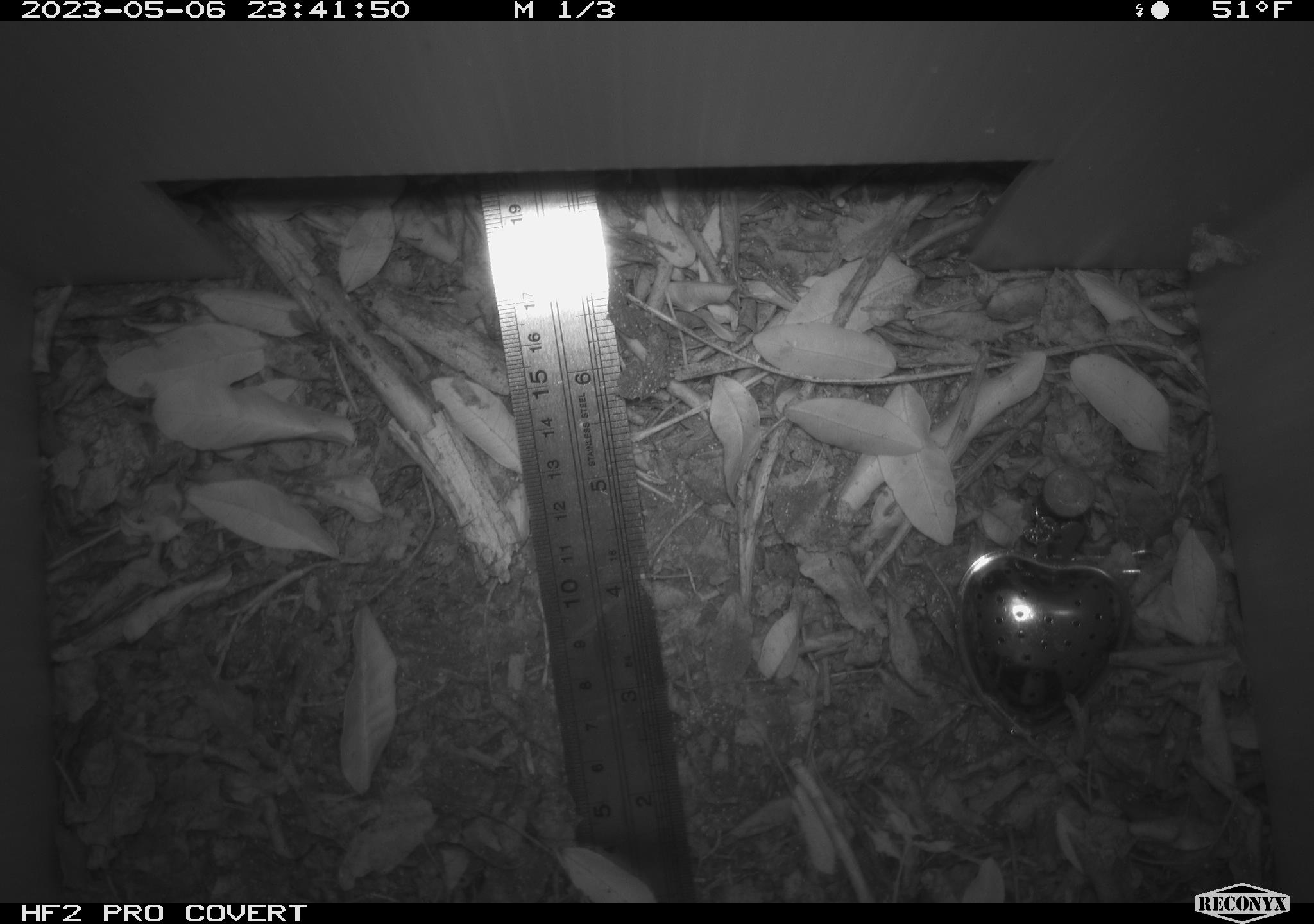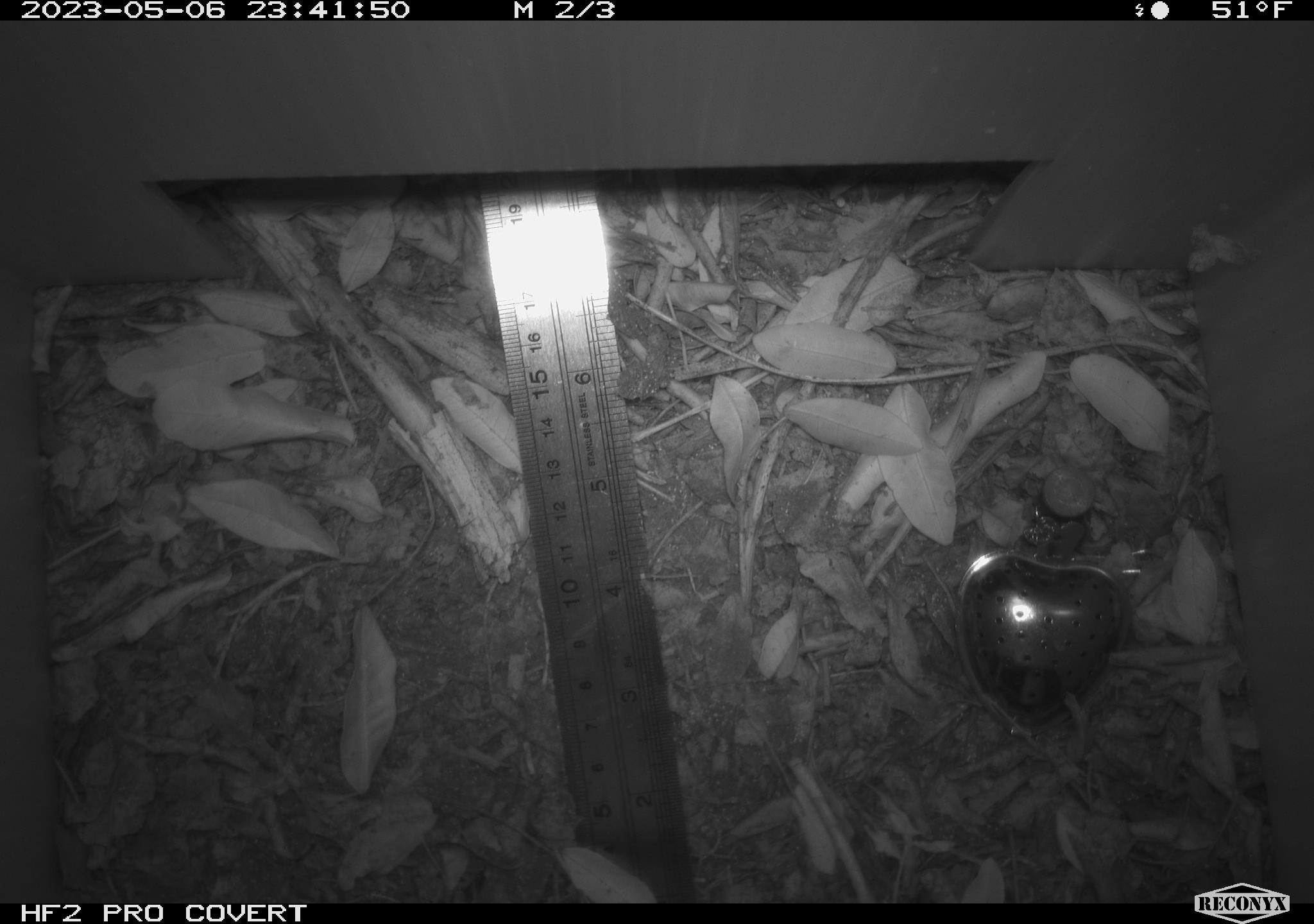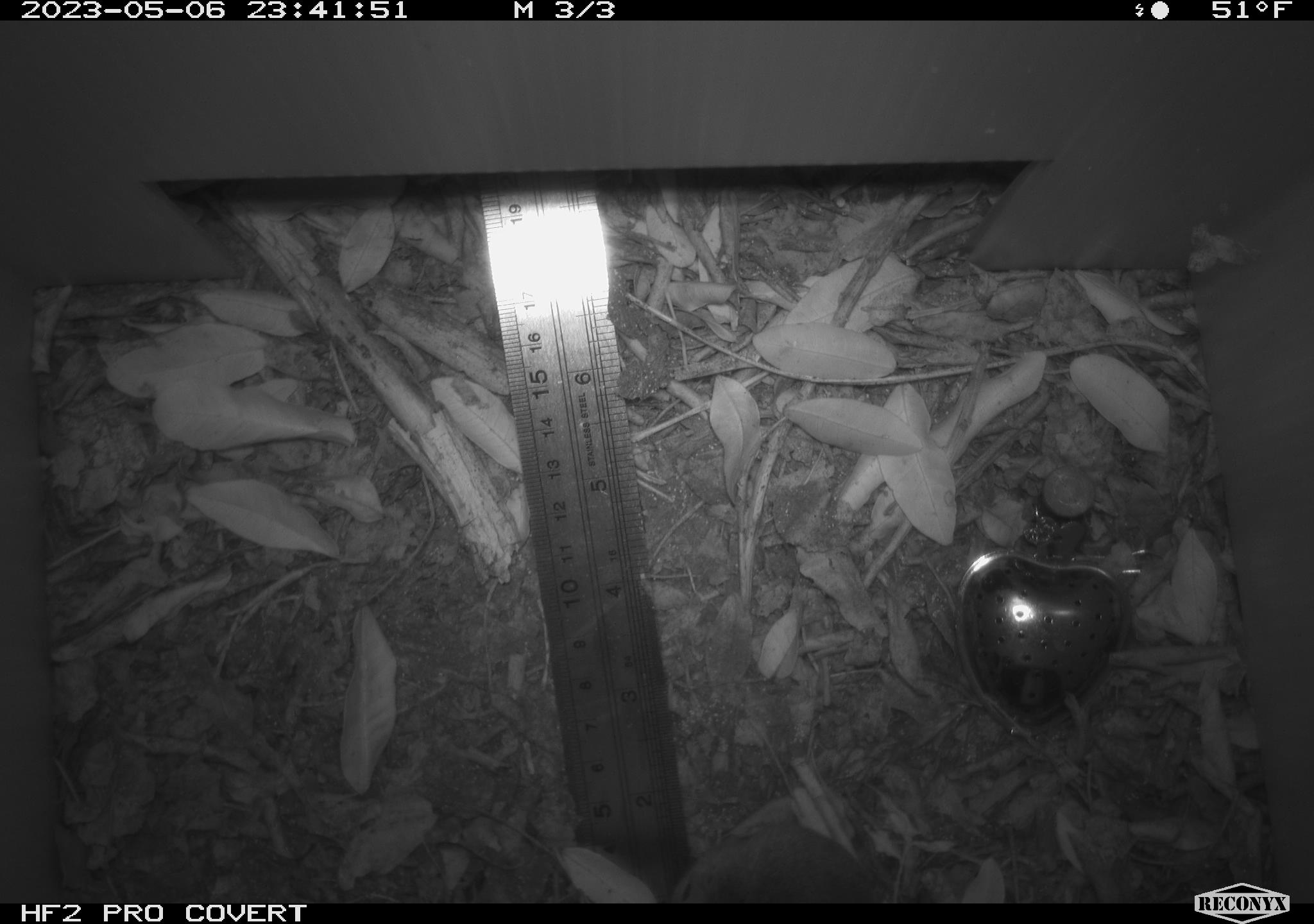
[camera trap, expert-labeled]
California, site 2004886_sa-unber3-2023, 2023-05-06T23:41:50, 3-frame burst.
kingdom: Animalia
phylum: Chordata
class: Mammalia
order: Rodentia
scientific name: Rodentia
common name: mouse species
Mouse species (Rodentia).